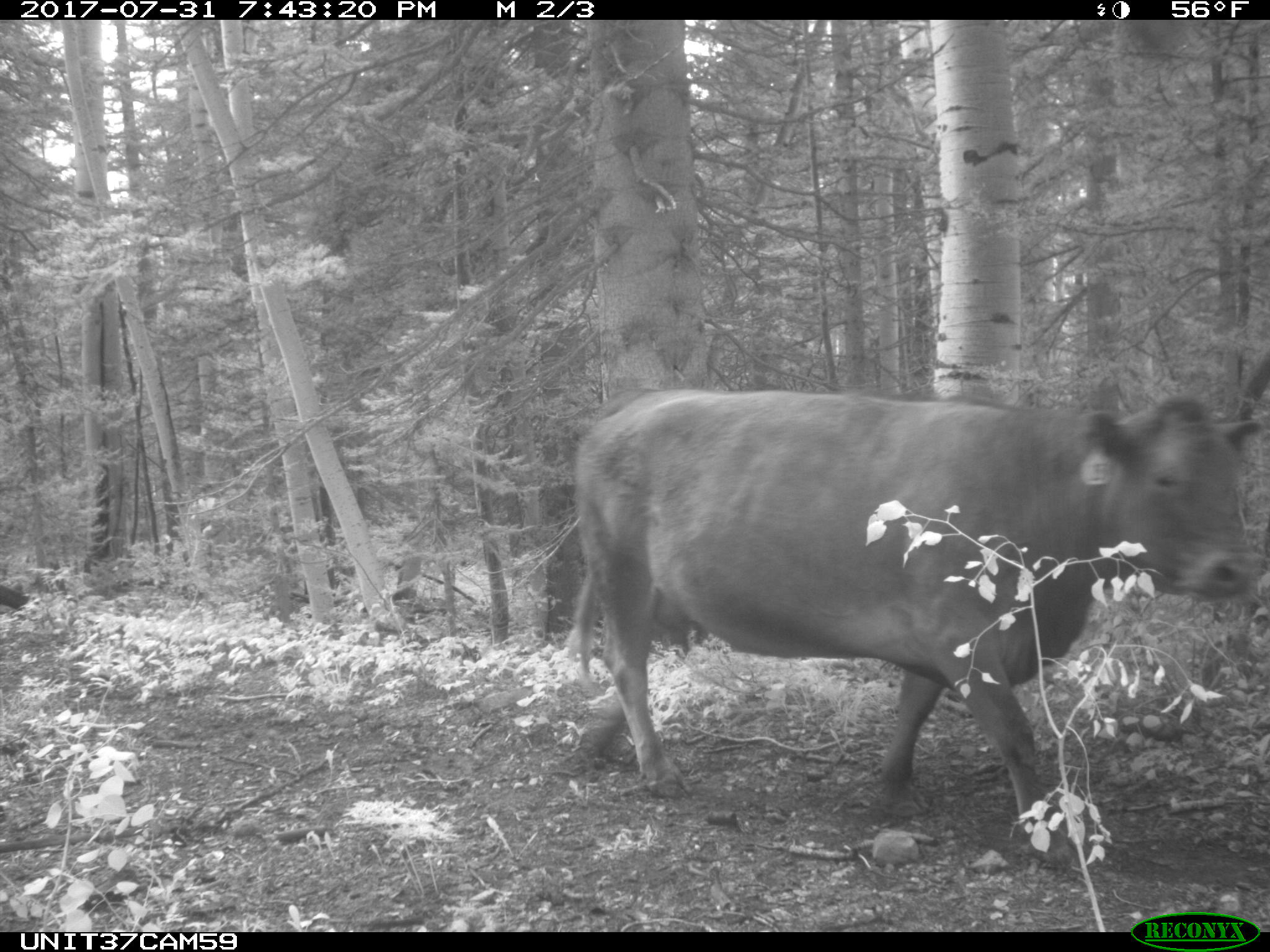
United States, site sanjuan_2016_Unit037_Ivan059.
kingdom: Animalia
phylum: Chordata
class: Mammalia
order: Artiodactyla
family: Bovidae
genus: Bos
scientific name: Bos taurus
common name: domestic cow